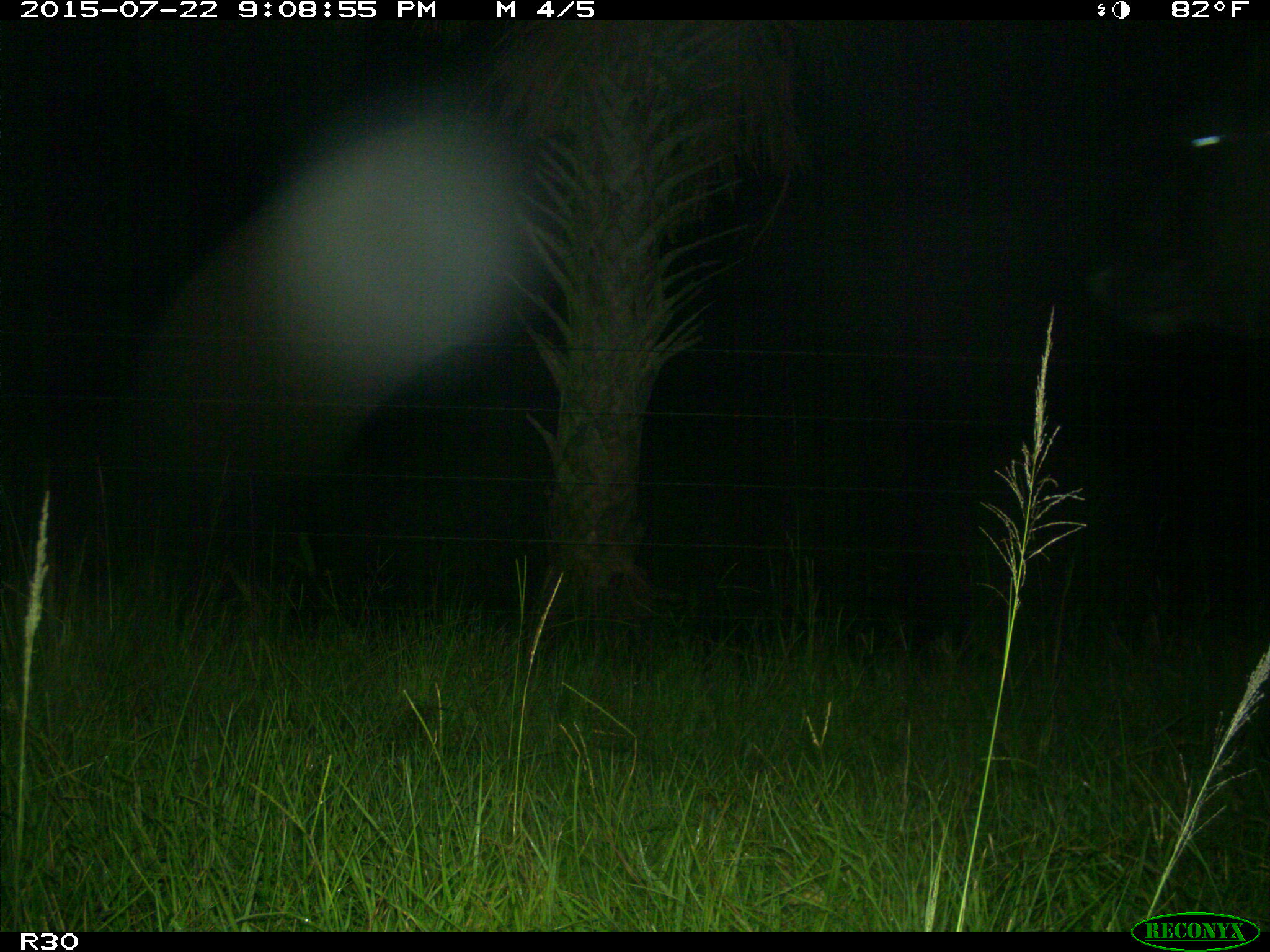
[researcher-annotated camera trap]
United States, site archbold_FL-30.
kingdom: Animalia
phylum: Chordata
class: Mammalia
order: Artiodactyla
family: Bovidae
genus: Bos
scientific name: Bos taurus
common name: domestic cow